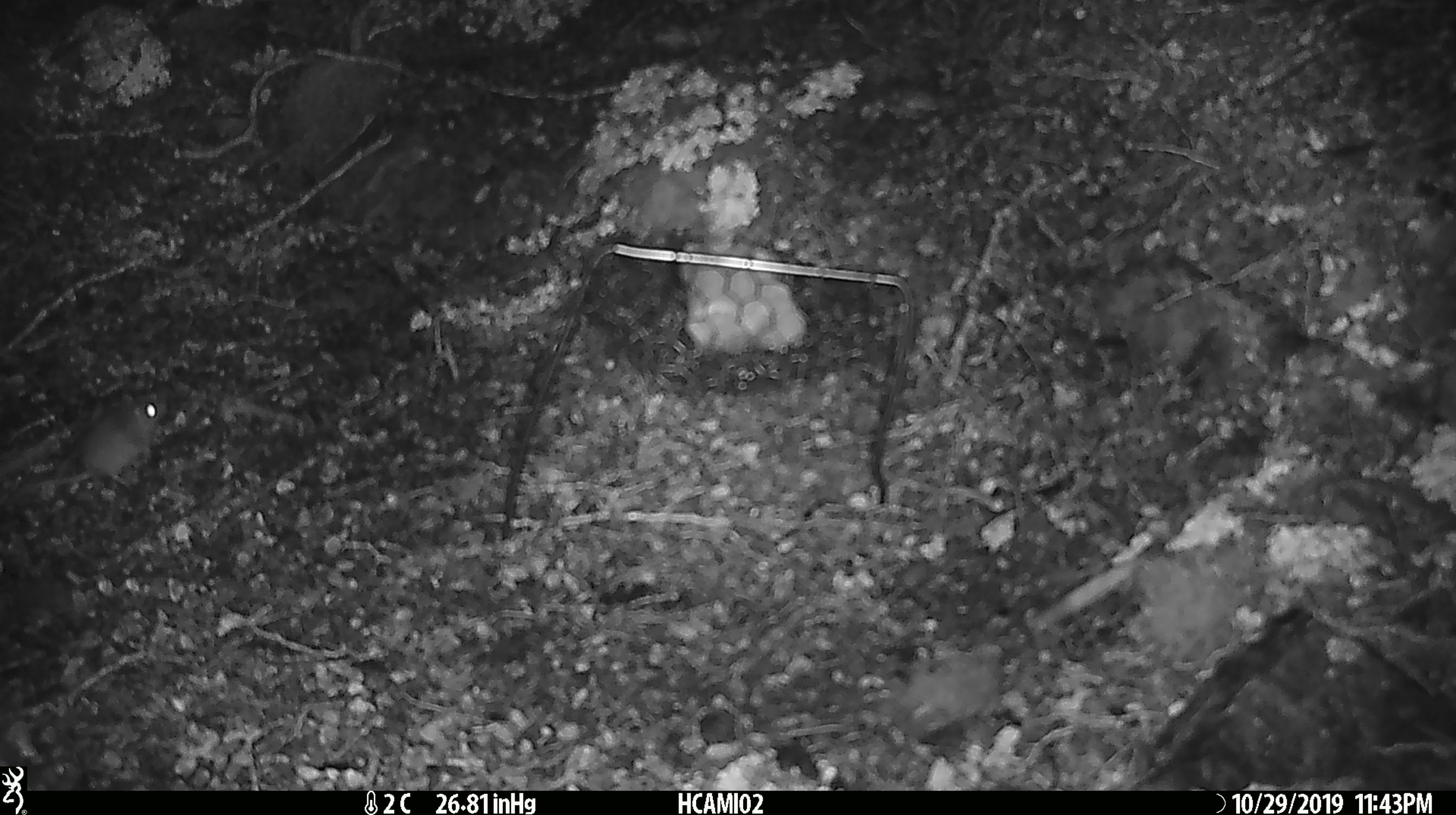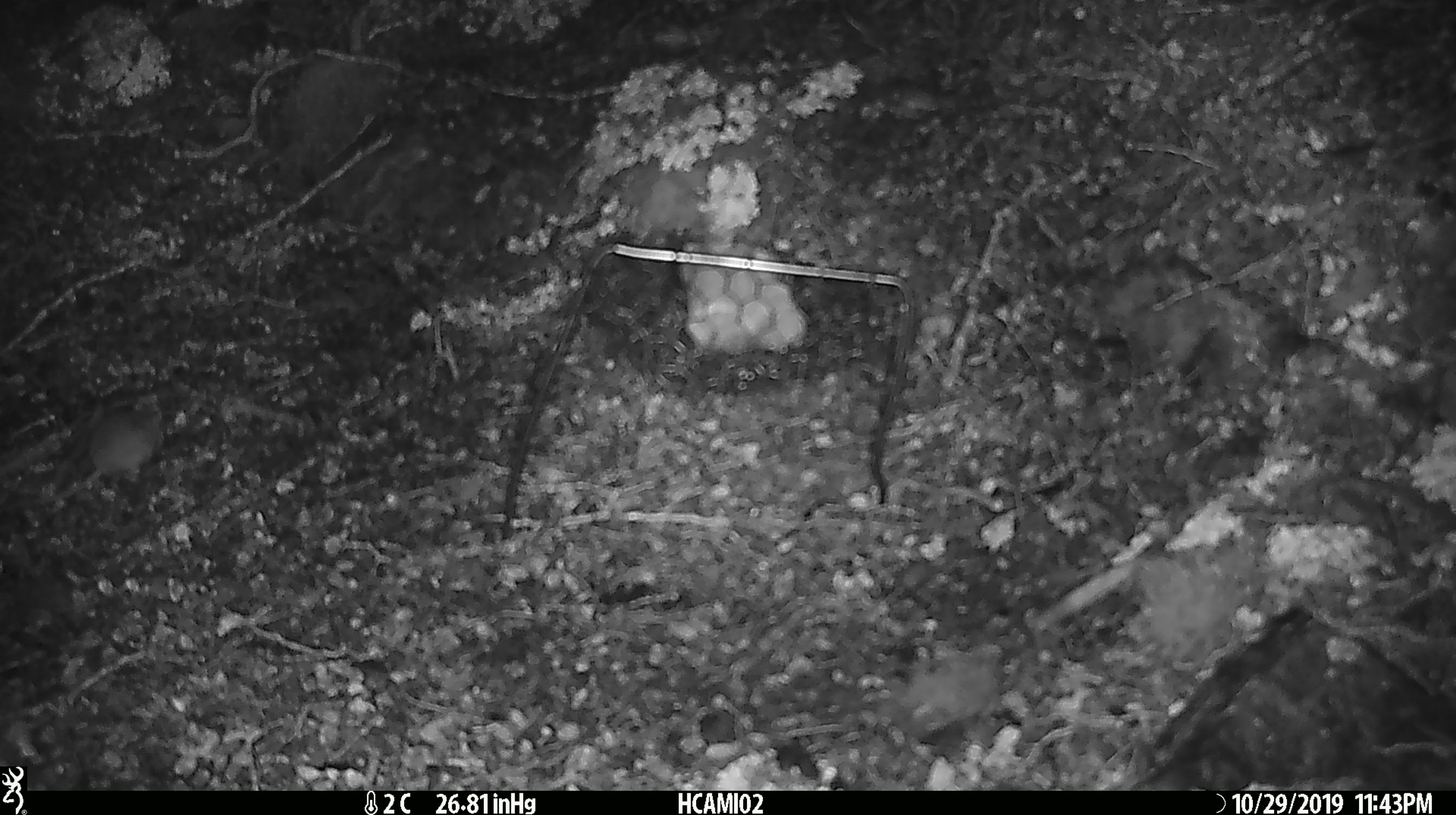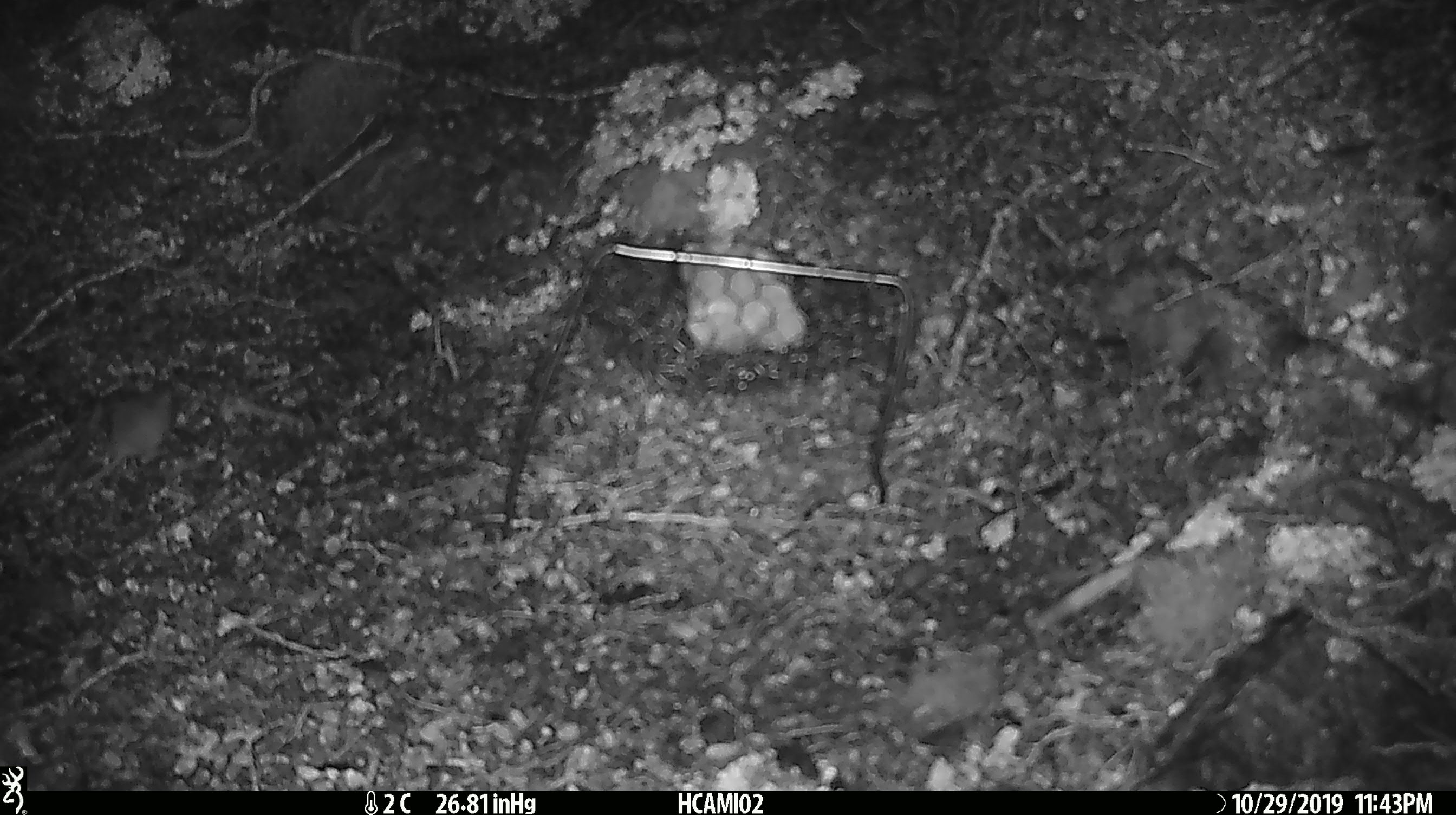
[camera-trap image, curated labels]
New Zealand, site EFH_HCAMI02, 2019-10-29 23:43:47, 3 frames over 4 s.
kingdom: Animalia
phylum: Chordata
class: Mammalia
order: Rodentia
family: Muridae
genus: Mus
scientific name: Mus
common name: mouse